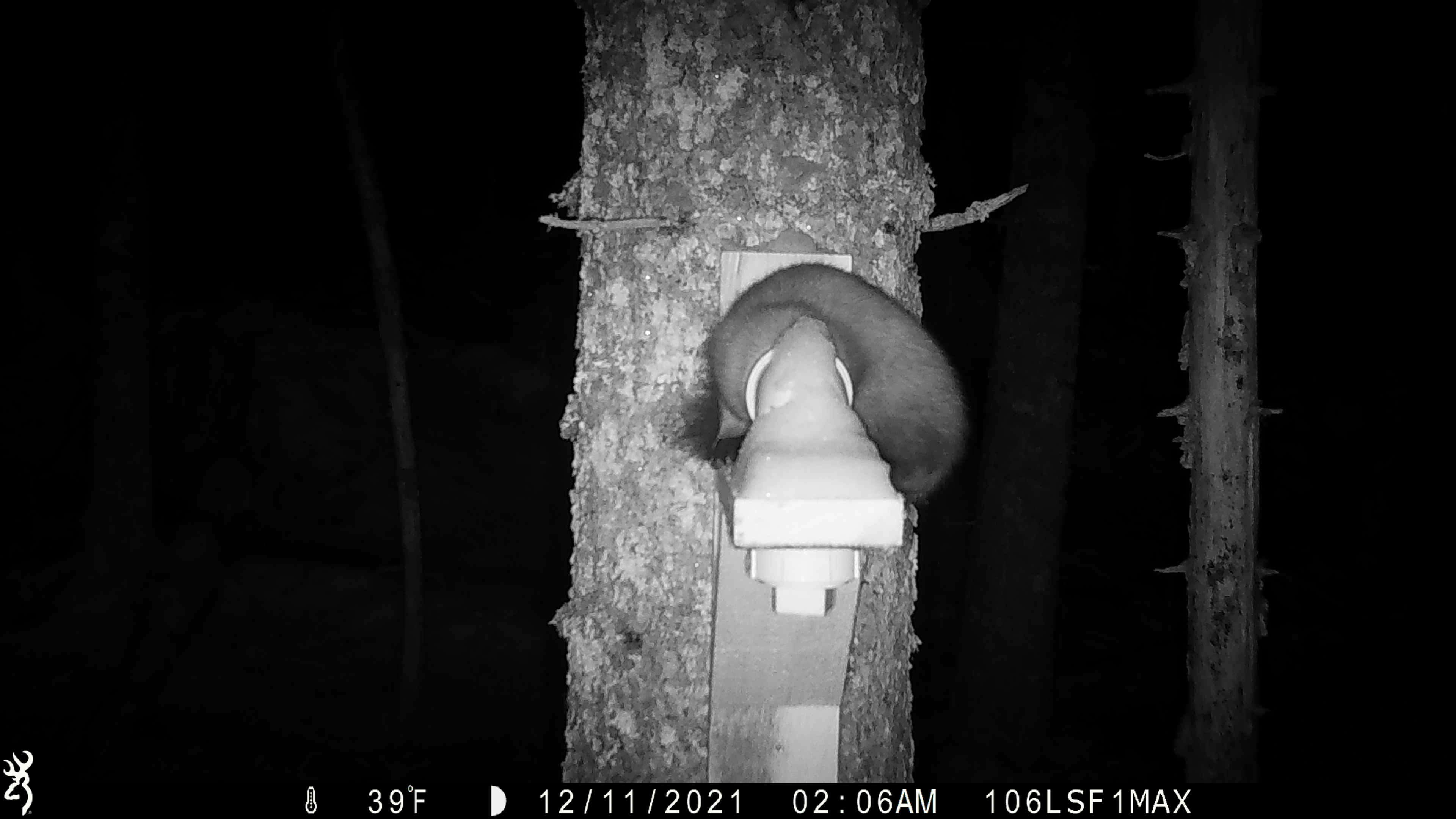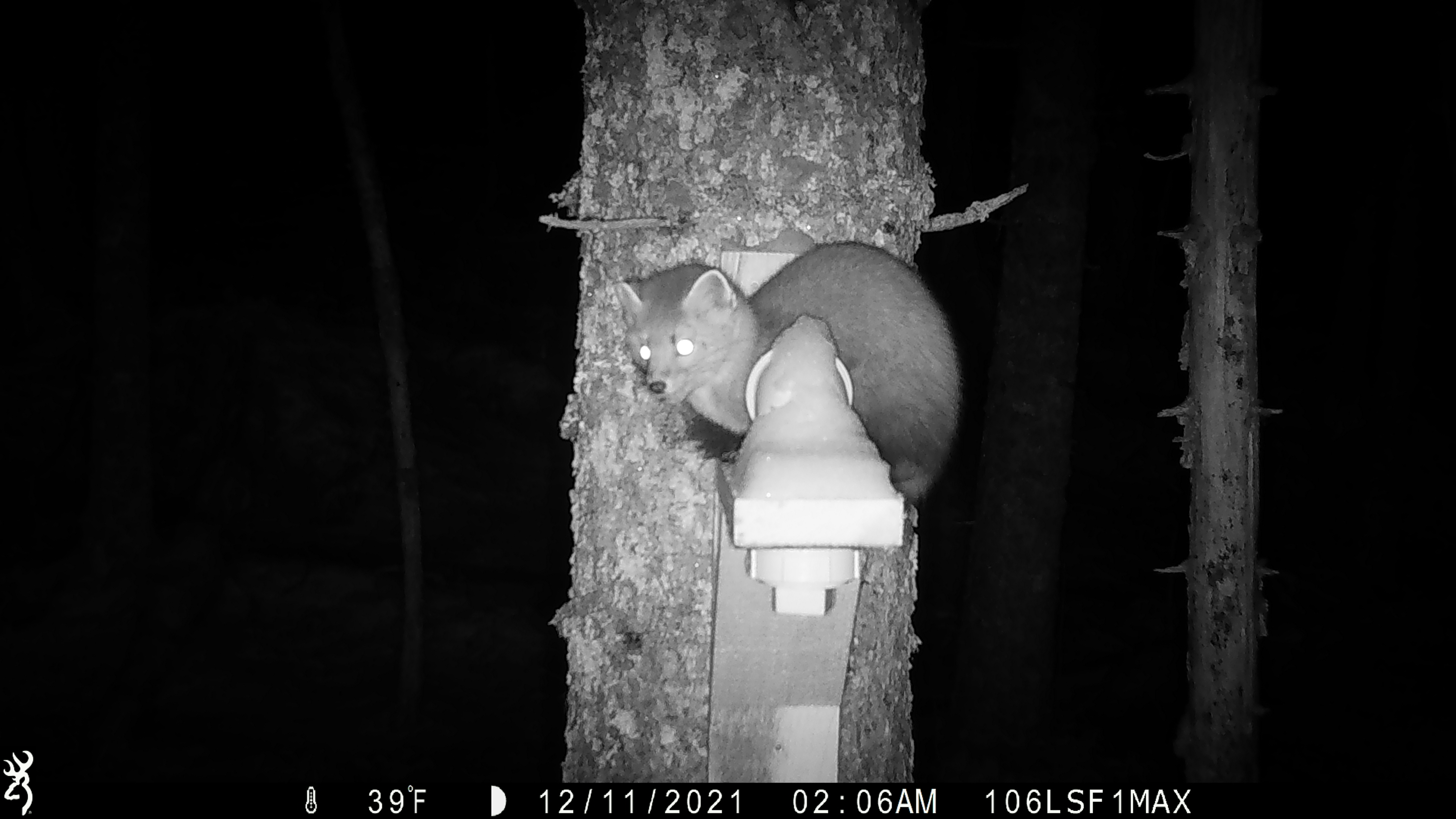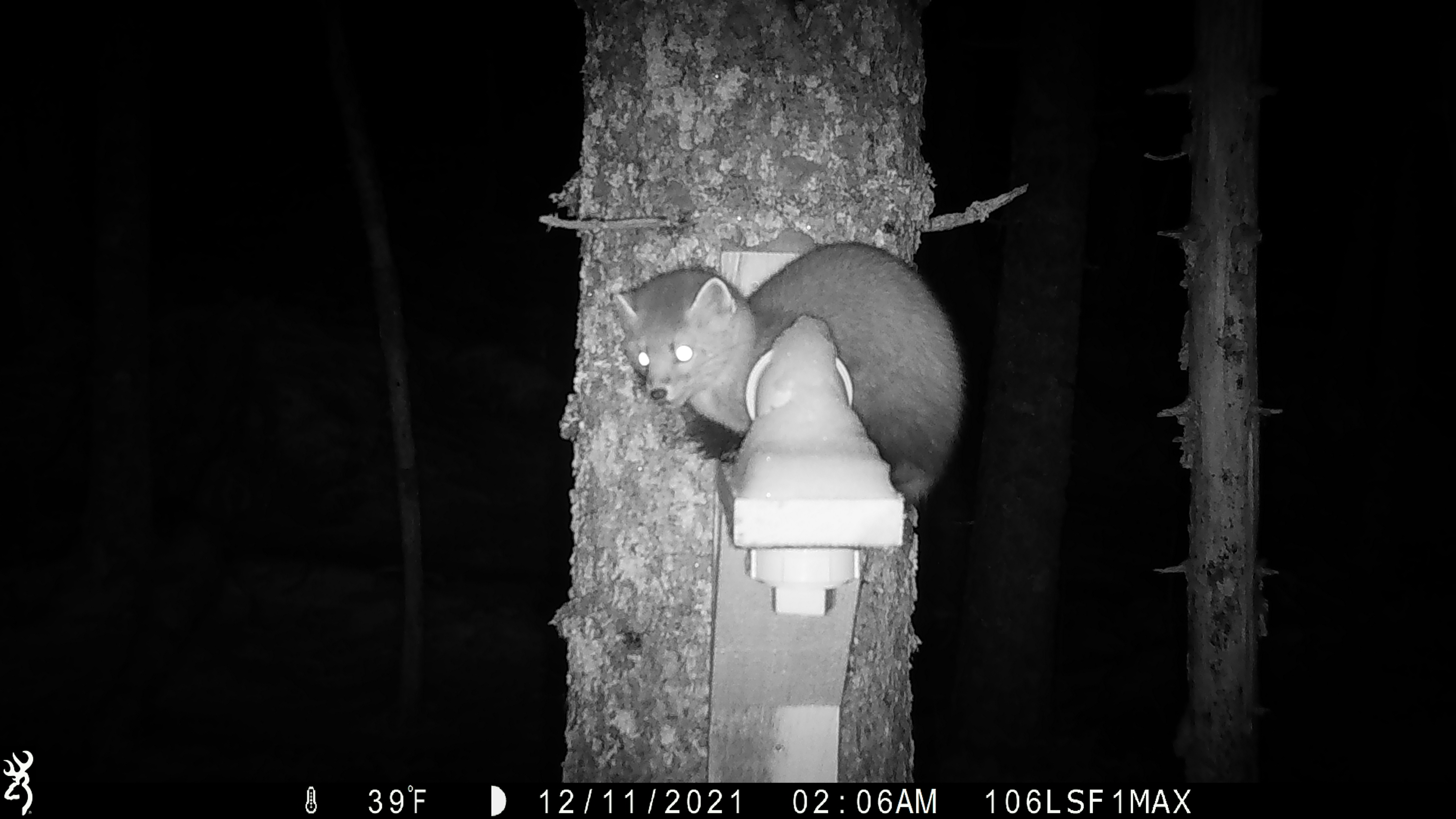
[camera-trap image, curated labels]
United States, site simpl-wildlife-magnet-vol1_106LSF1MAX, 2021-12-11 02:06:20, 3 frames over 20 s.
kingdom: Animalia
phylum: Chordata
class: Mammalia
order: Carnivora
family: Mustelidae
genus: Martes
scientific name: Martes americana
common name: american marten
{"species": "american marten (Martes americana)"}